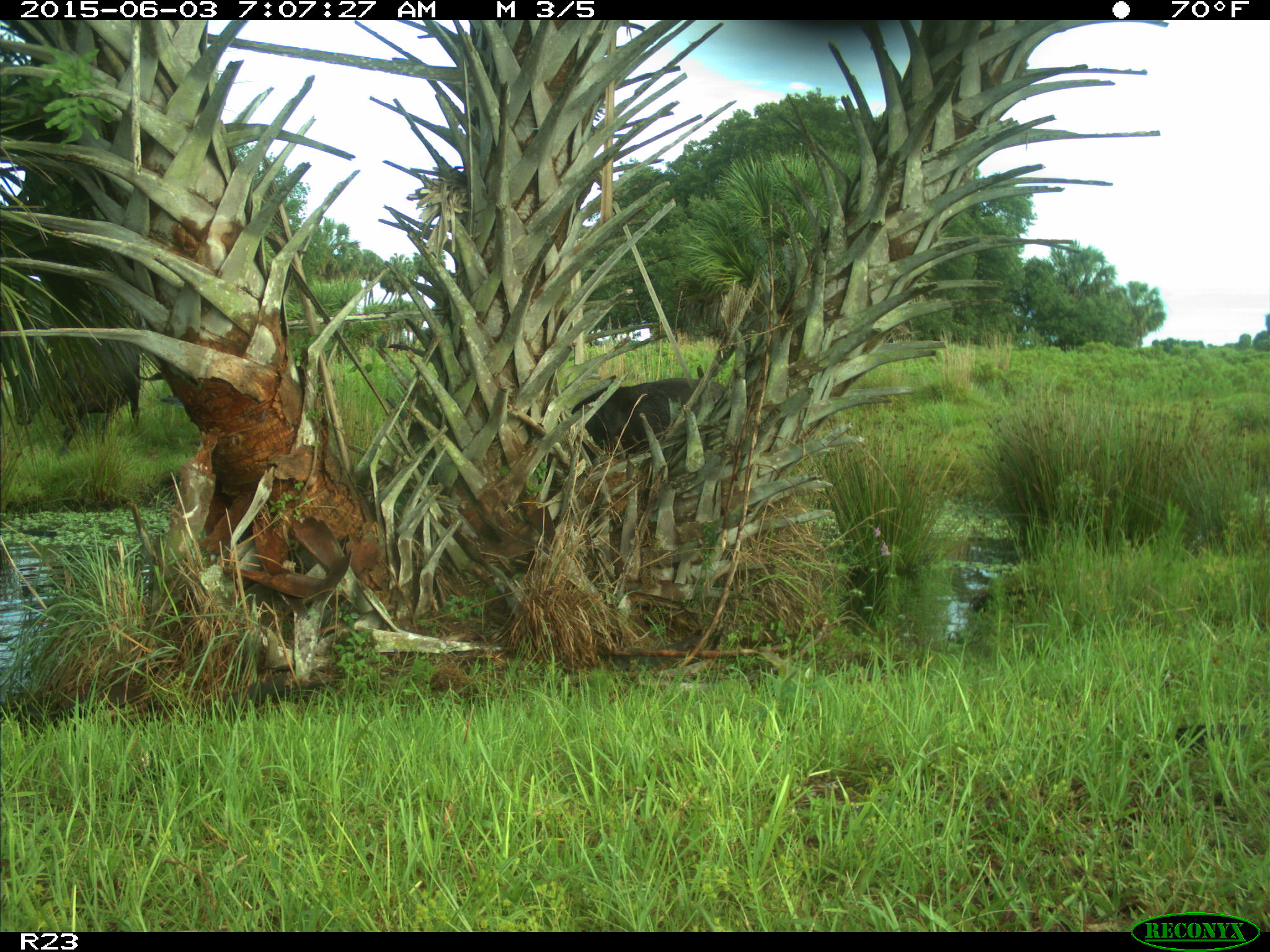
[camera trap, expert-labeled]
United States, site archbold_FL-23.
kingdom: Animalia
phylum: Chordata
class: Mammalia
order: Artiodactyla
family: Bovidae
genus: Bos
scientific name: Bos taurus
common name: domestic cow